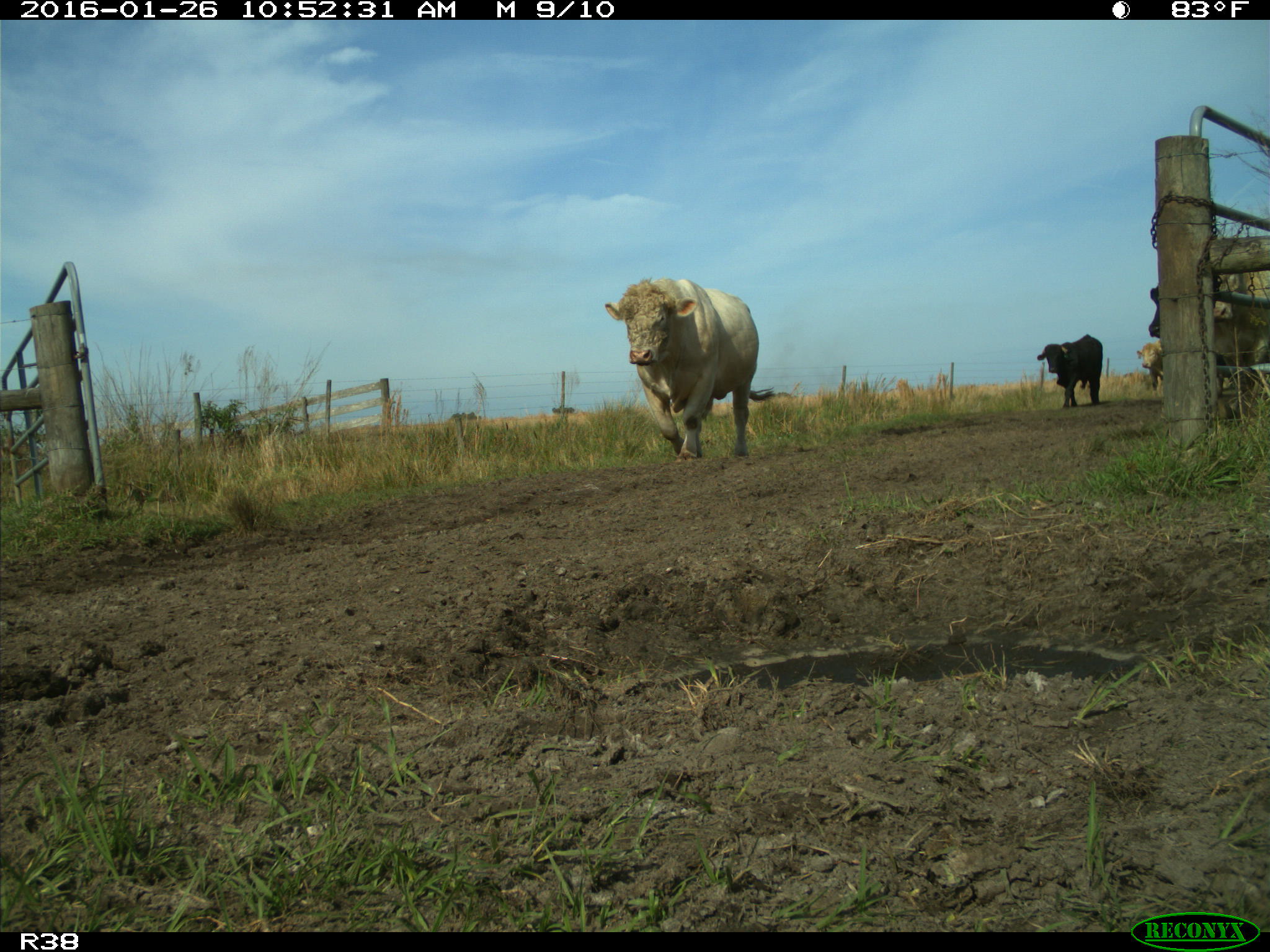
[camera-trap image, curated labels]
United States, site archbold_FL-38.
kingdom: Animalia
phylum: Chordata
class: Mammalia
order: Artiodactyla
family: Bovidae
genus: Bos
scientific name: Bos taurus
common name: domestic cow